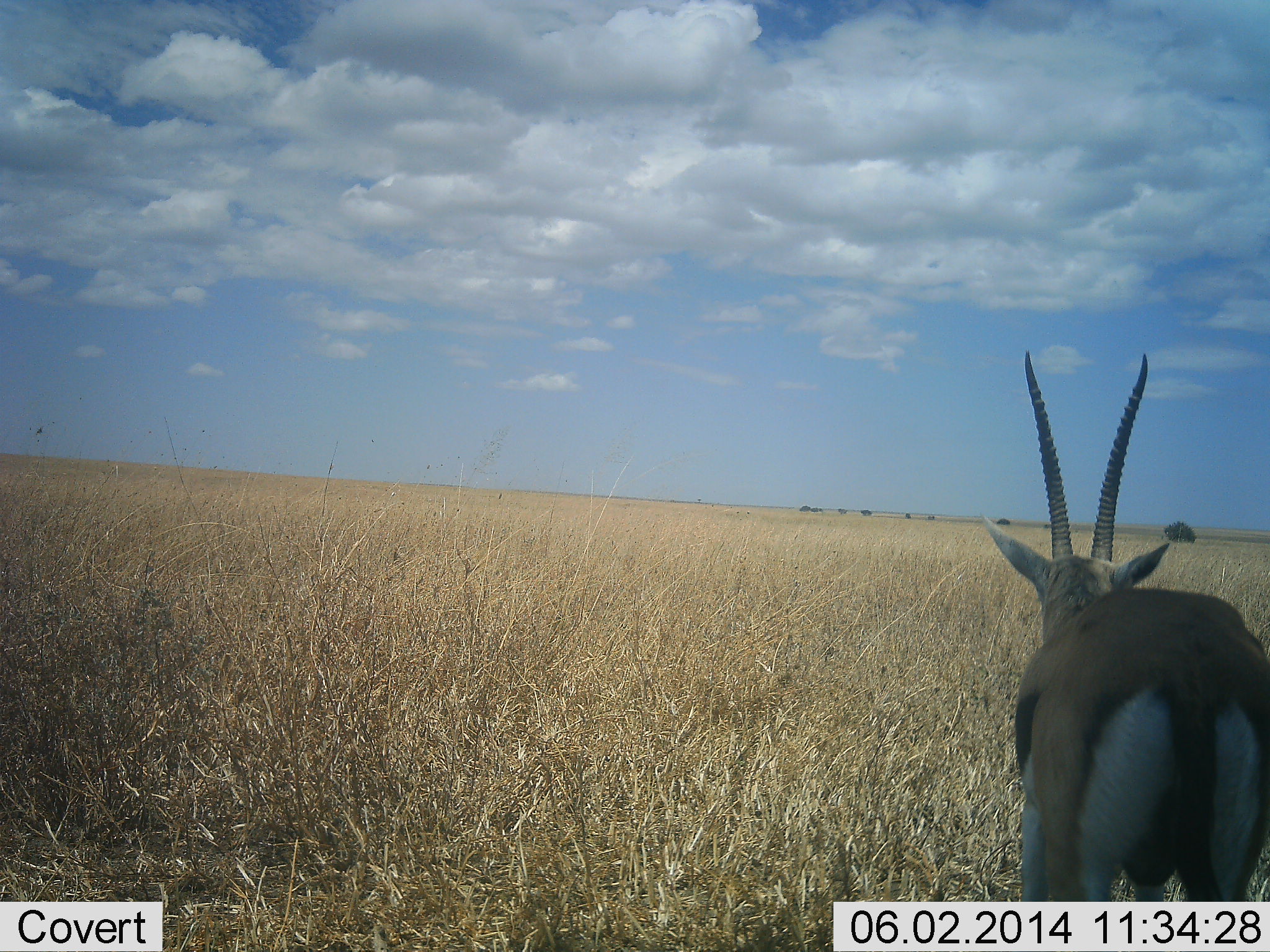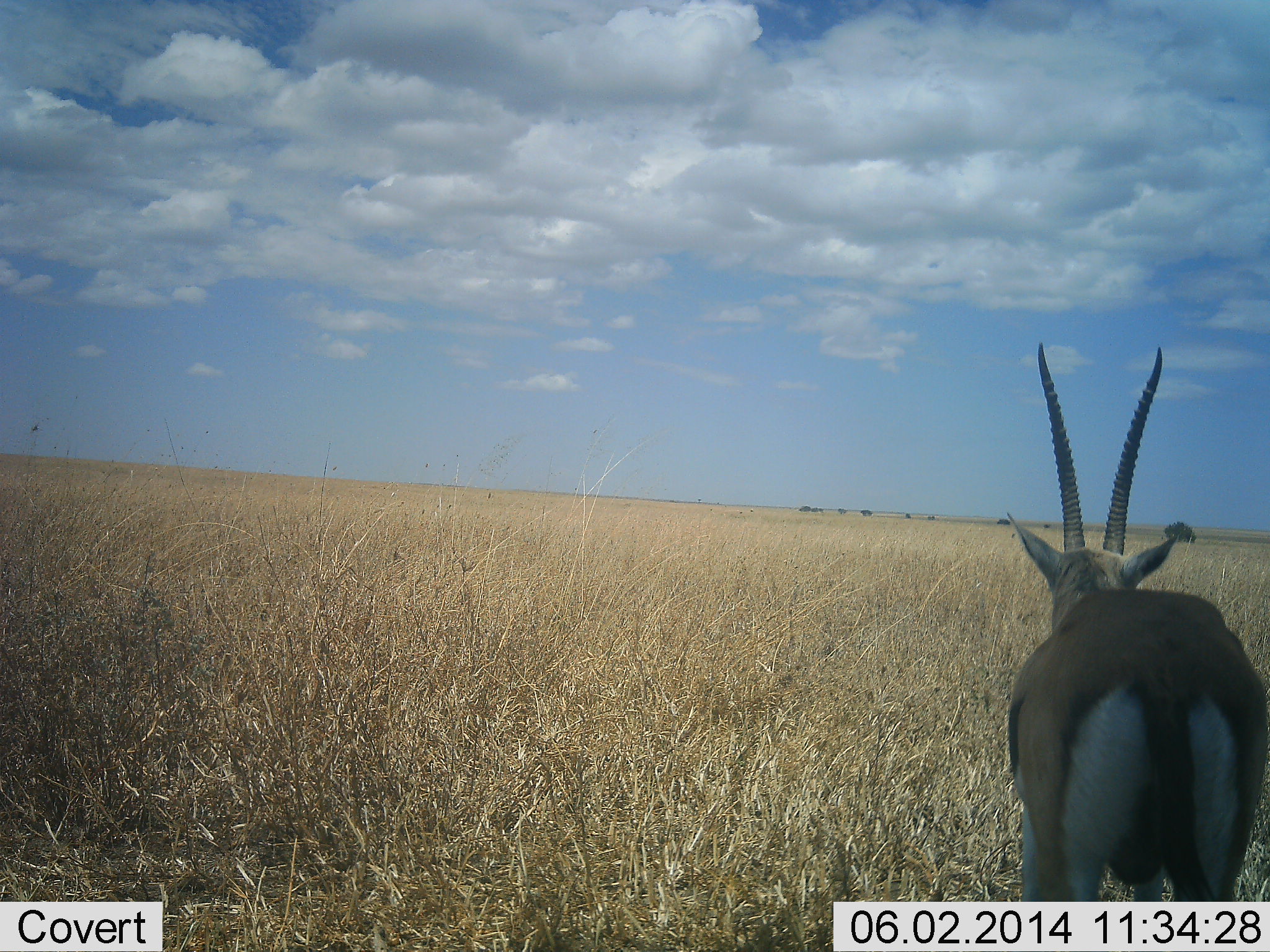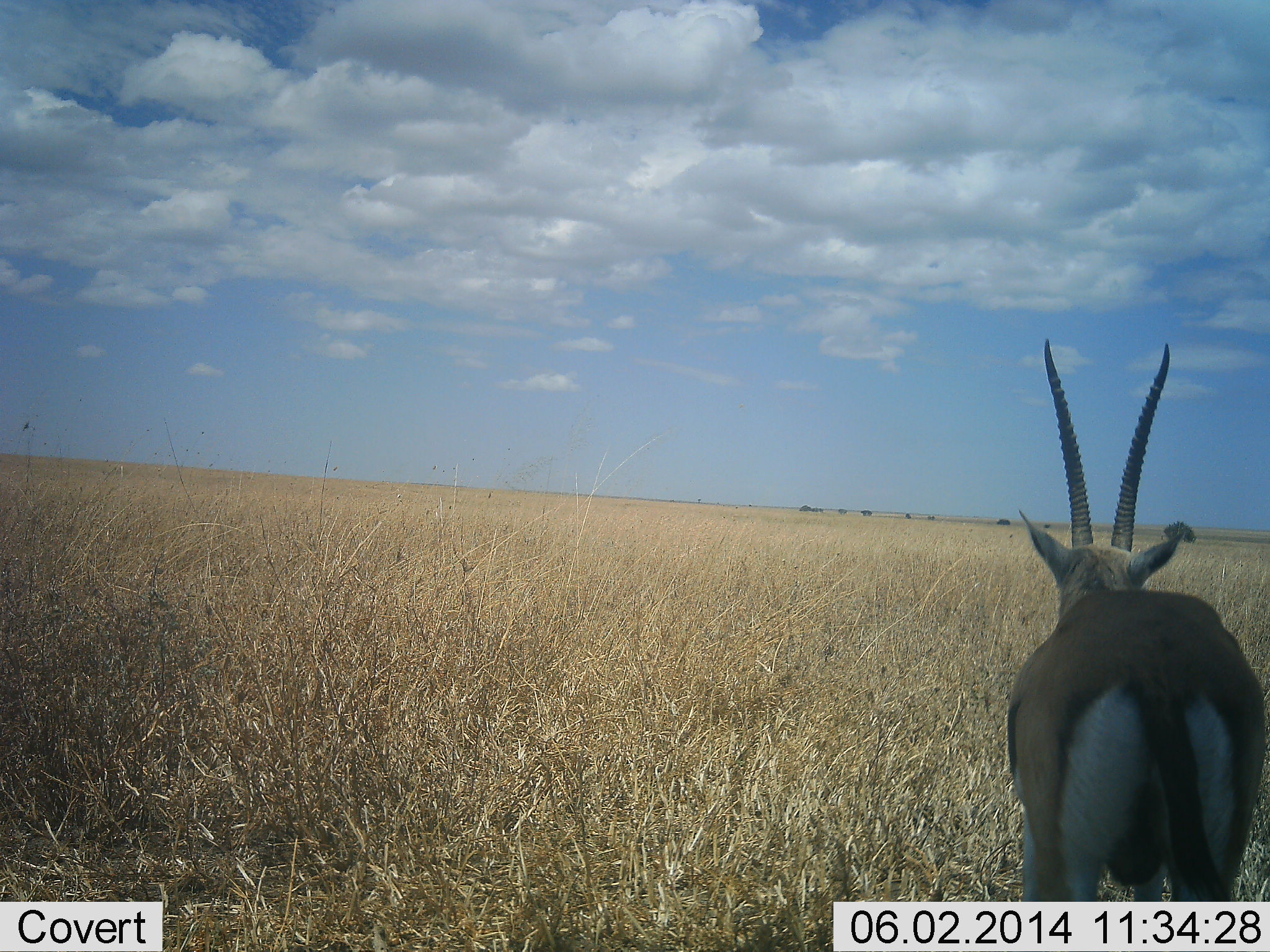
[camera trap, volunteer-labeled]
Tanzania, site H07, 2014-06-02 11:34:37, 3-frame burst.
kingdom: Animalia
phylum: Chordata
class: Mammalia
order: Artiodactyla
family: Bovidae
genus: Eudorcas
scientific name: Eudorcas thomsonii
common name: thomson's gazelle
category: gazellethomsons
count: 1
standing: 100%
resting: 0%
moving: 0%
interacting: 0%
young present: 0%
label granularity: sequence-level